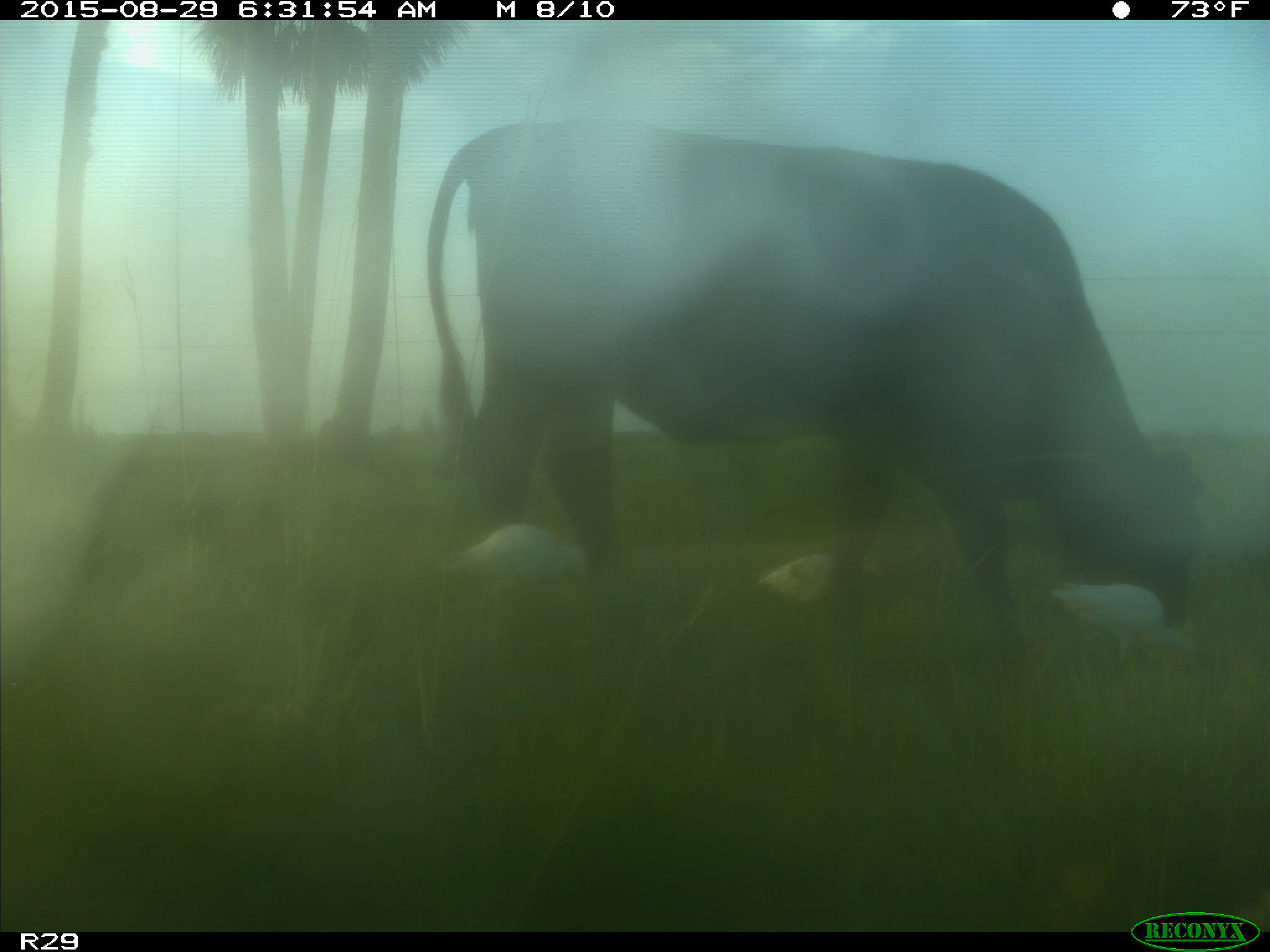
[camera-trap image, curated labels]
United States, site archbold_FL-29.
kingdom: Animalia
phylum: Chordata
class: Mammalia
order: Artiodactyla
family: Bovidae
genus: Bos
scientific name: Bos taurus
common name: domestic cow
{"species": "Bos taurus (domestic cow)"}